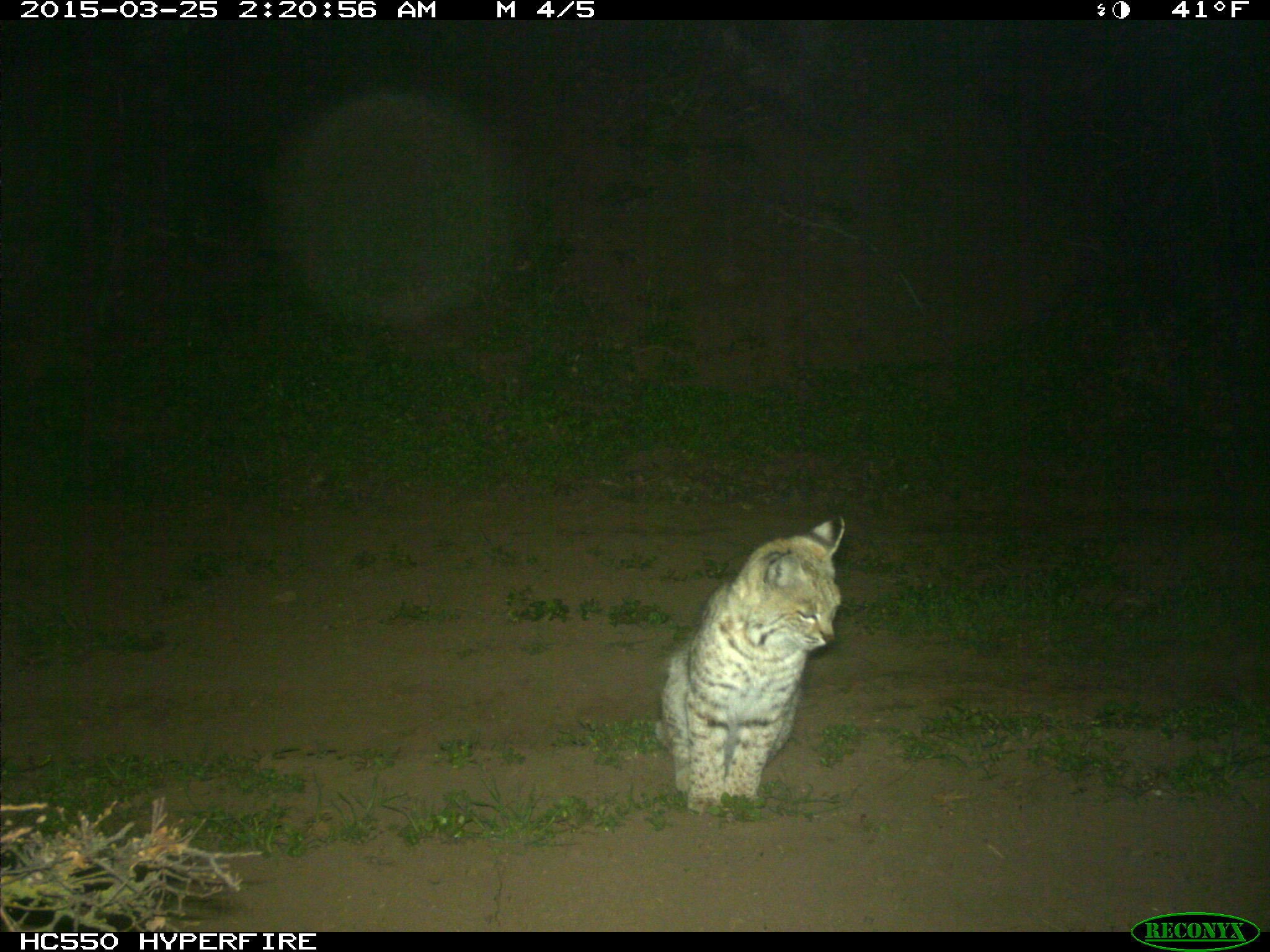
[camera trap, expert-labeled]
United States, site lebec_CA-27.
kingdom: Animalia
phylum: Chordata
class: Mammalia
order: Carnivora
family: Felidae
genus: Lynx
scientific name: Lynx rufus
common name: bobcat